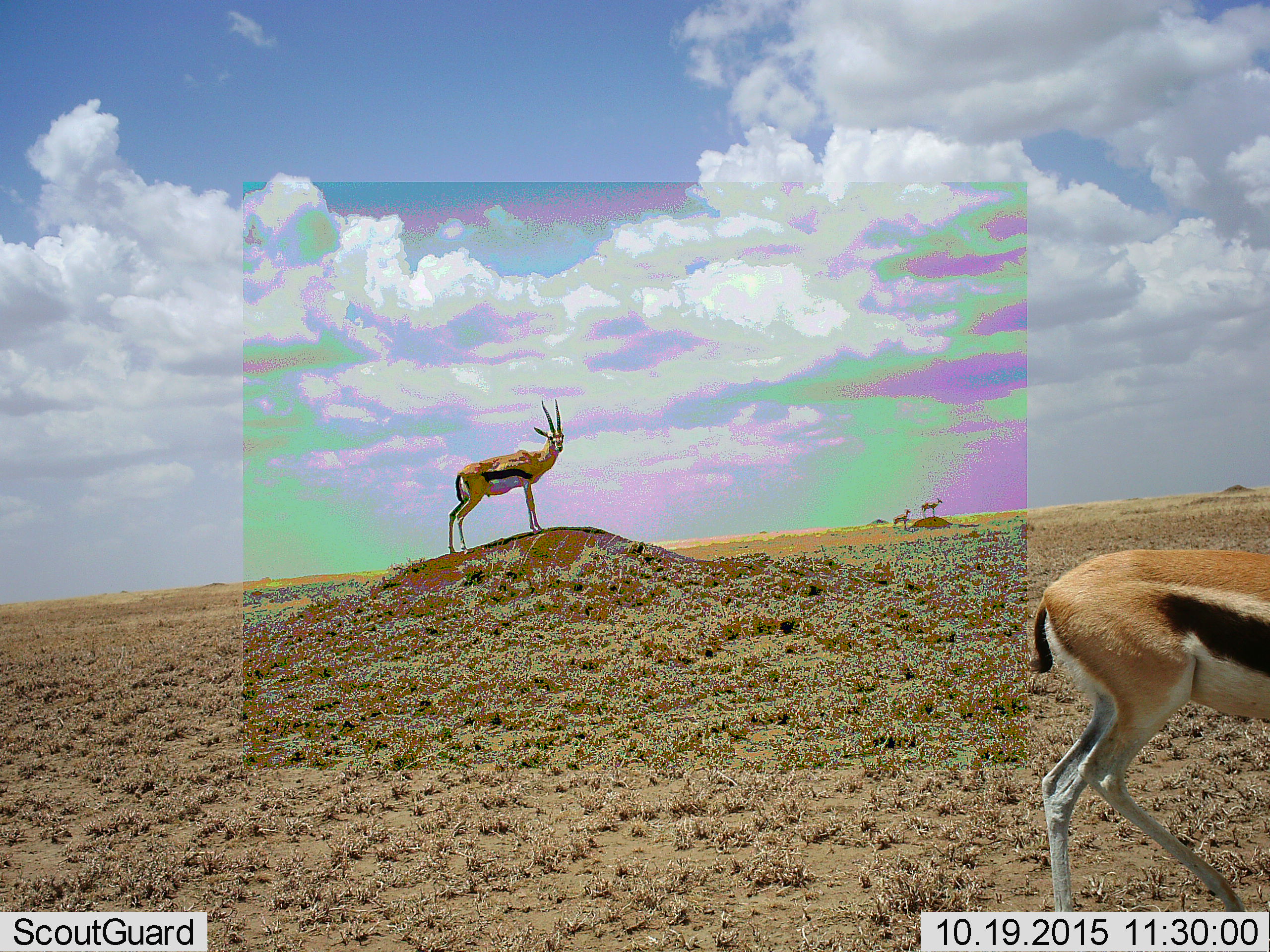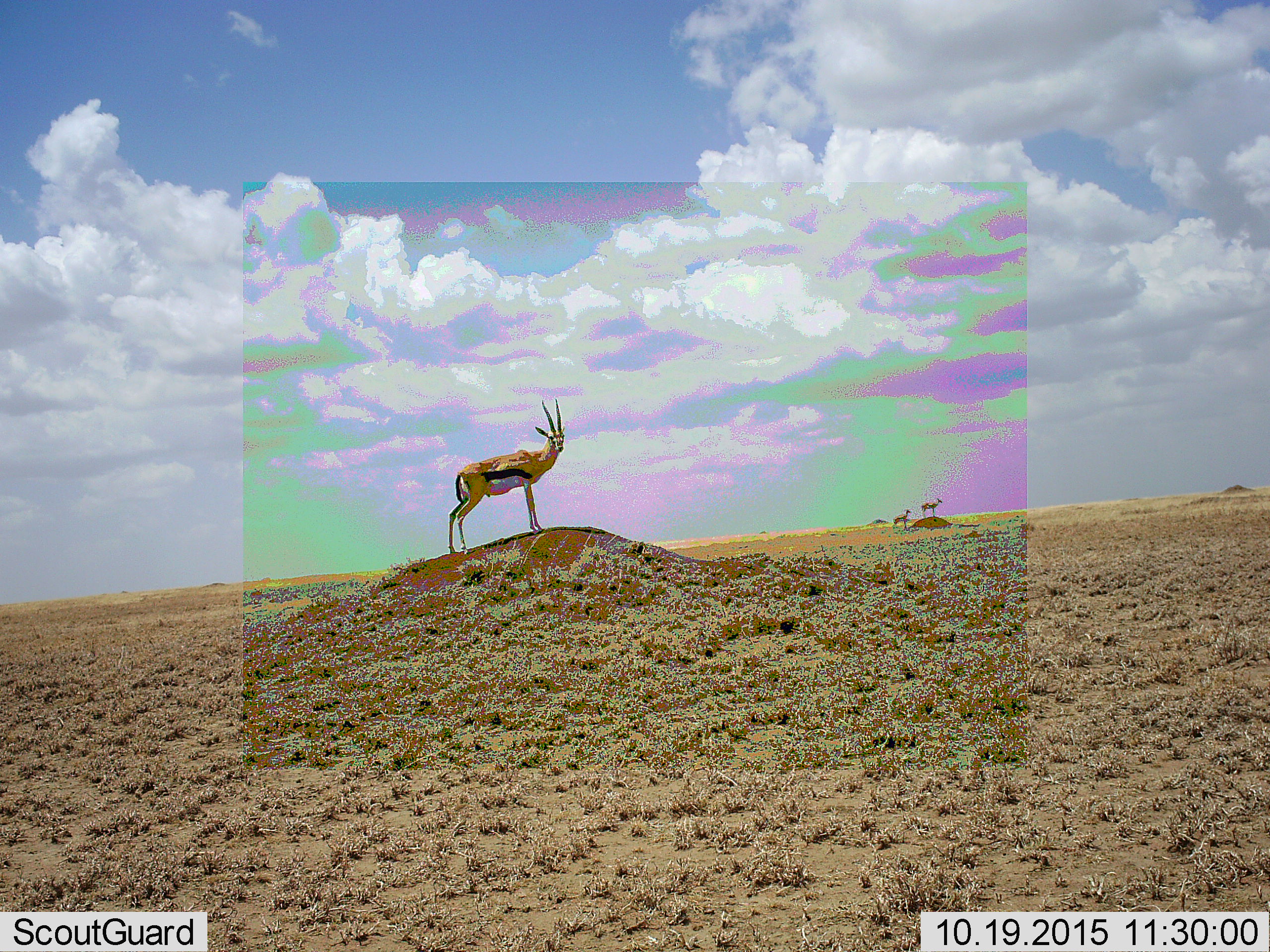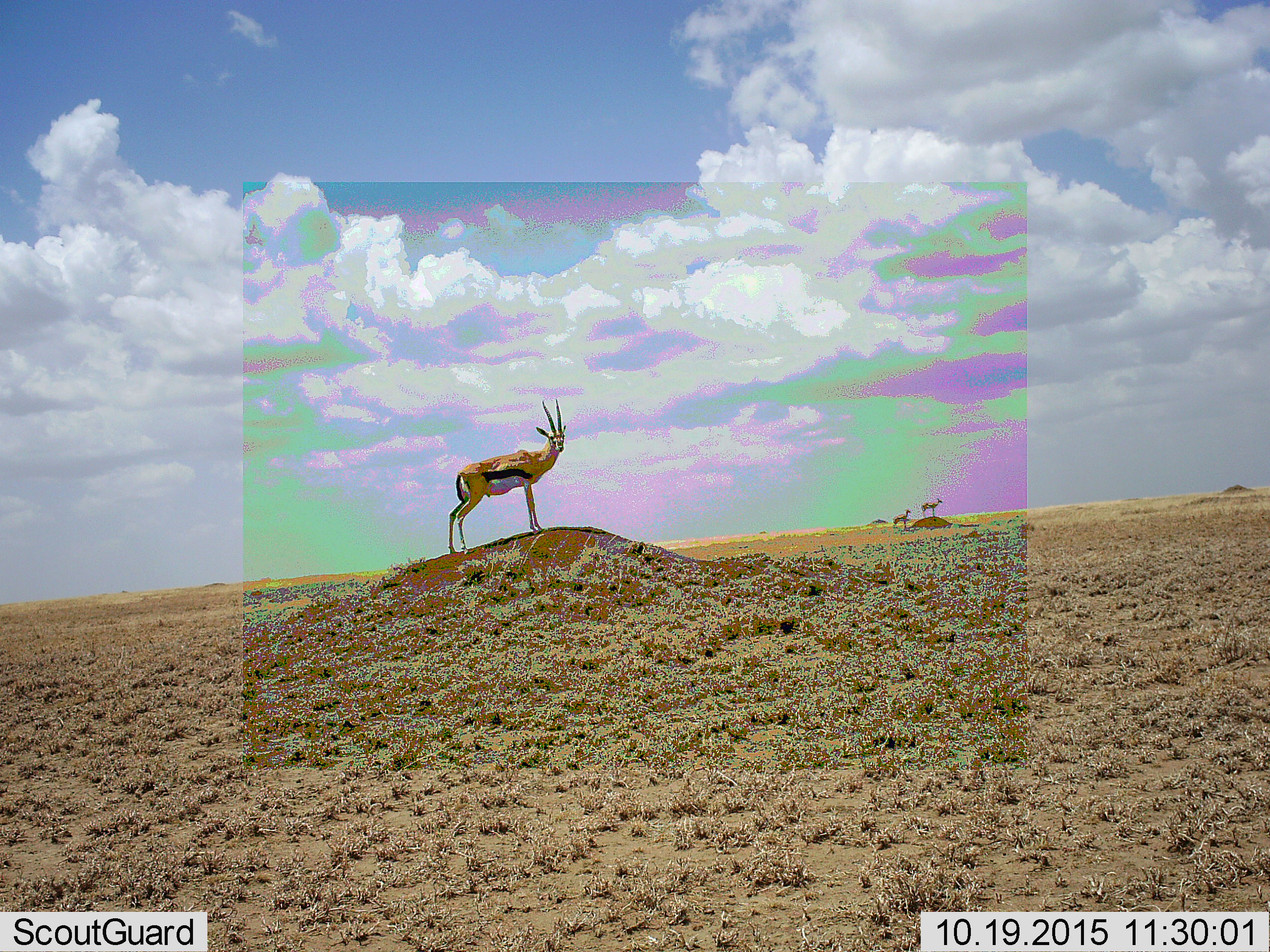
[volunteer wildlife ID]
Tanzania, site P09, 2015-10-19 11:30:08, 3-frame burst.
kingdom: Animalia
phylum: Chordata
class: Mammalia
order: Artiodactyla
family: Bovidae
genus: Eudorcas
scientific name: Eudorcas thomsonii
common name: thomson's gazelle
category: gazellethomsons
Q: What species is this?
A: Gazellethomsons (thomson's gazelle) (Eudorcas thomsonii).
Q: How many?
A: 4.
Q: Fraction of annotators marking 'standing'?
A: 100%.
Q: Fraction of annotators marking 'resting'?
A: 0%.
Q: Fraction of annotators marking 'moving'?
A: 75%.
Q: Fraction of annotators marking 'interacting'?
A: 0%.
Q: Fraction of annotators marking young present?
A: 0%.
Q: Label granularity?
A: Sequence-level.